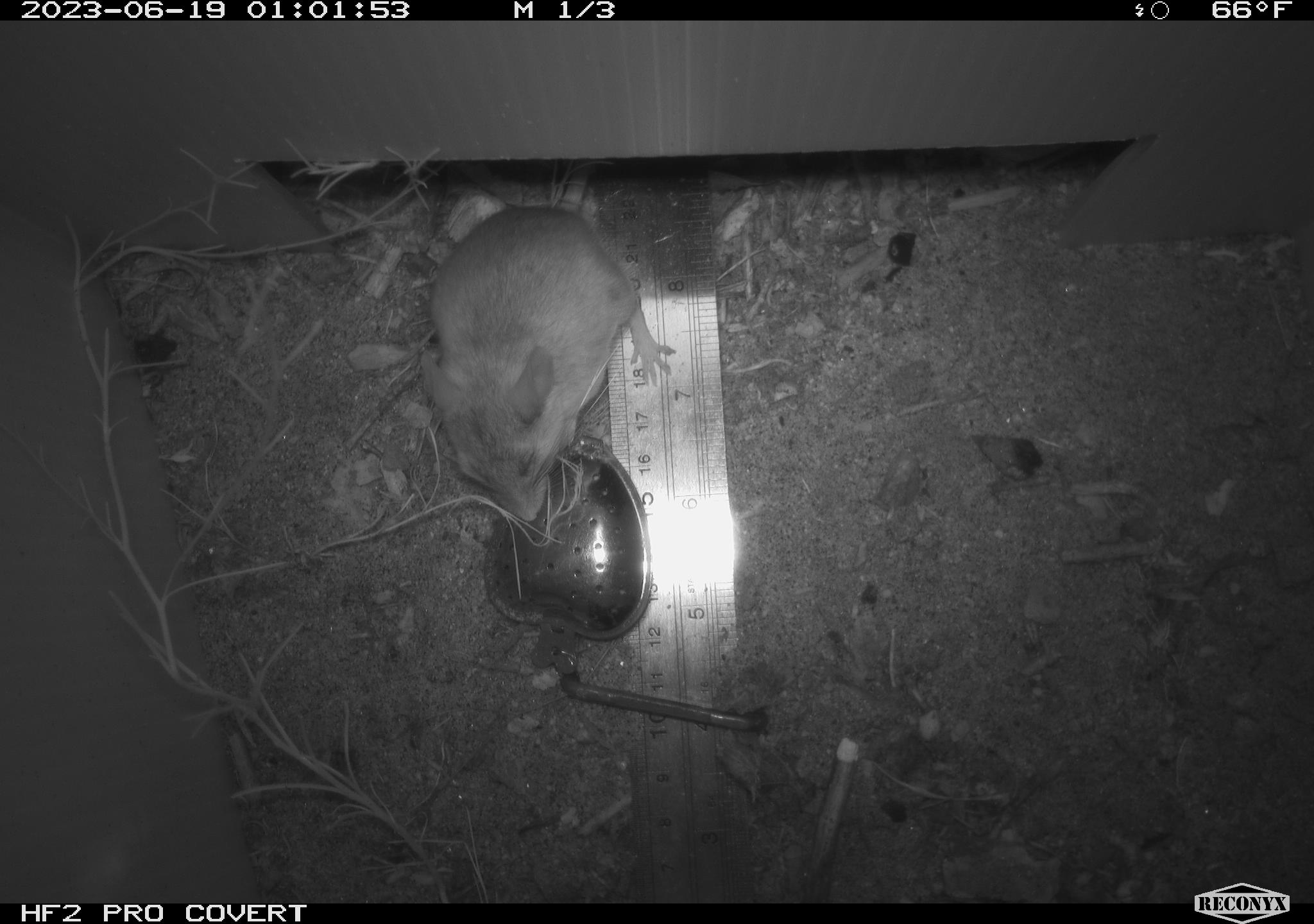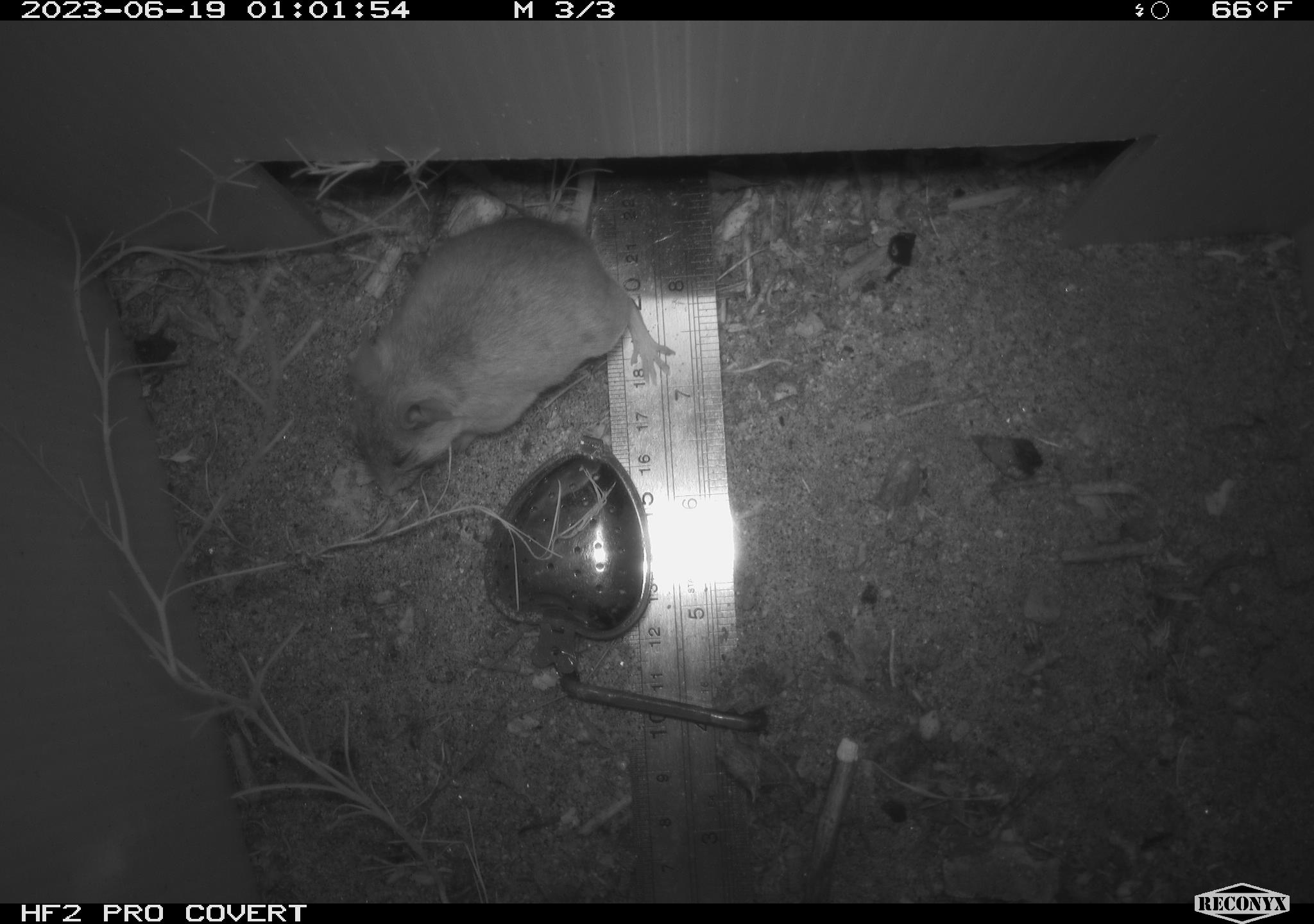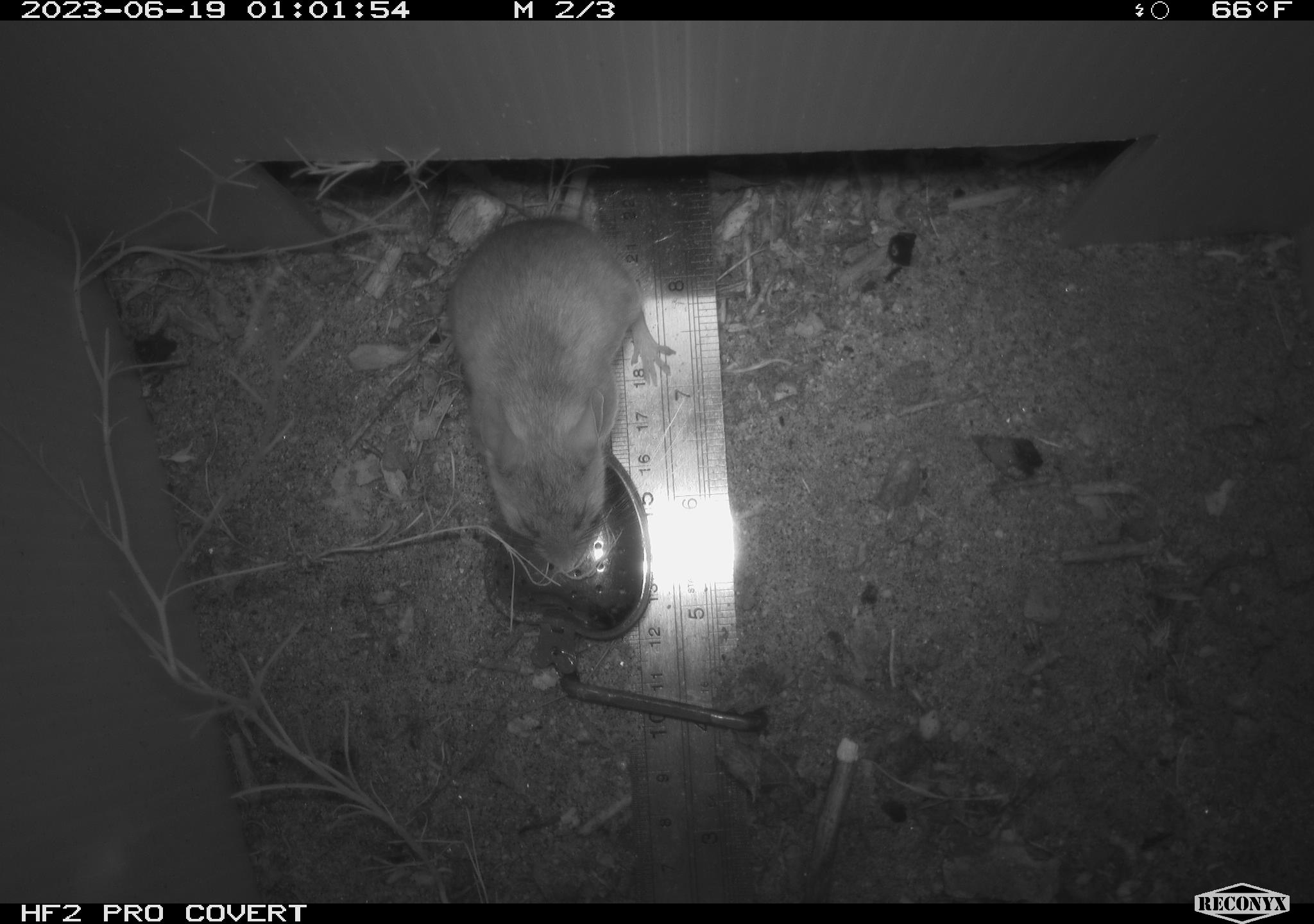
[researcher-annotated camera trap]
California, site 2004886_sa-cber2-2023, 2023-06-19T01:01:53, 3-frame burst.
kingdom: Animalia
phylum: Chordata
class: Mammalia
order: Rodentia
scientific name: Rodentia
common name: mouse species